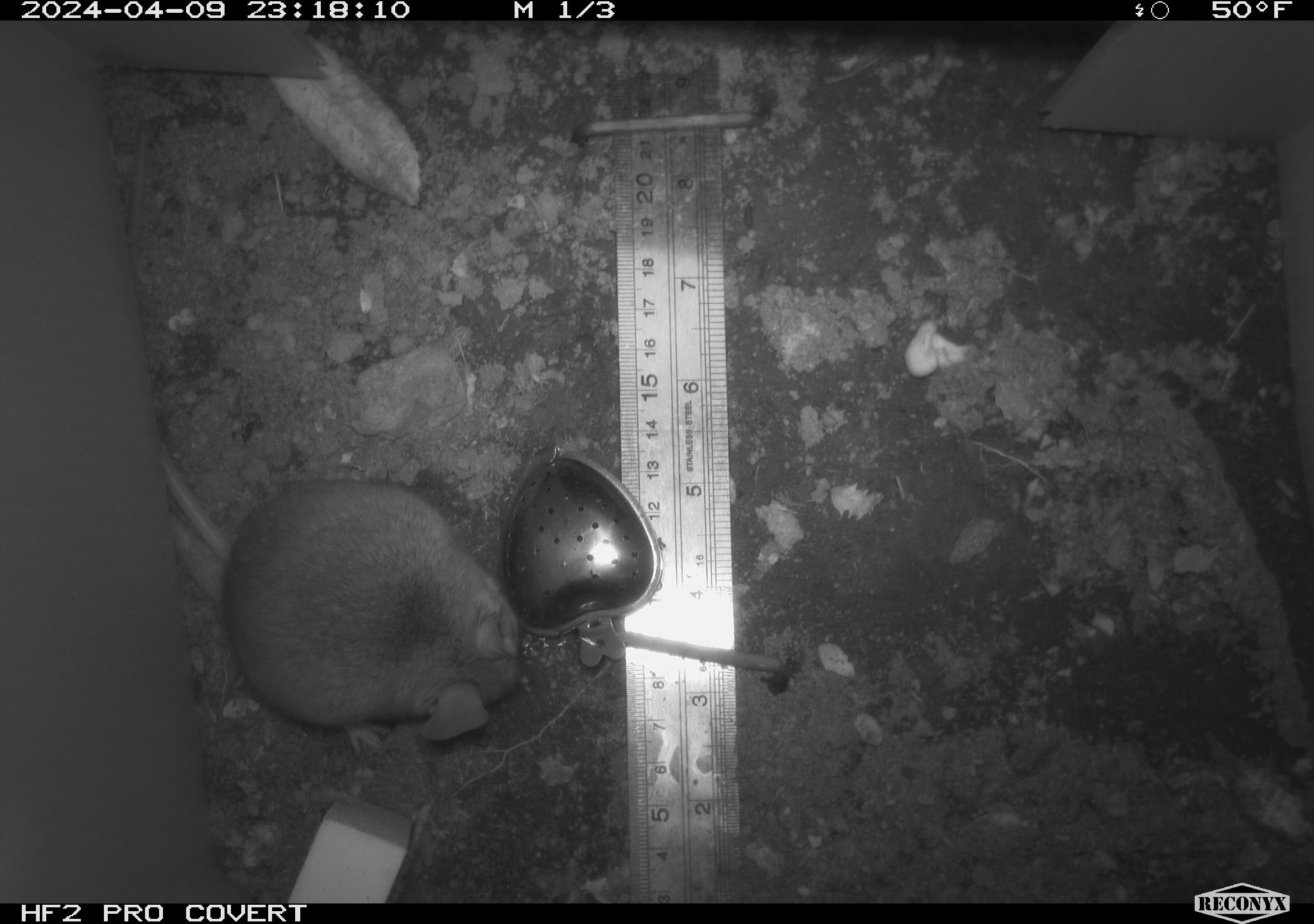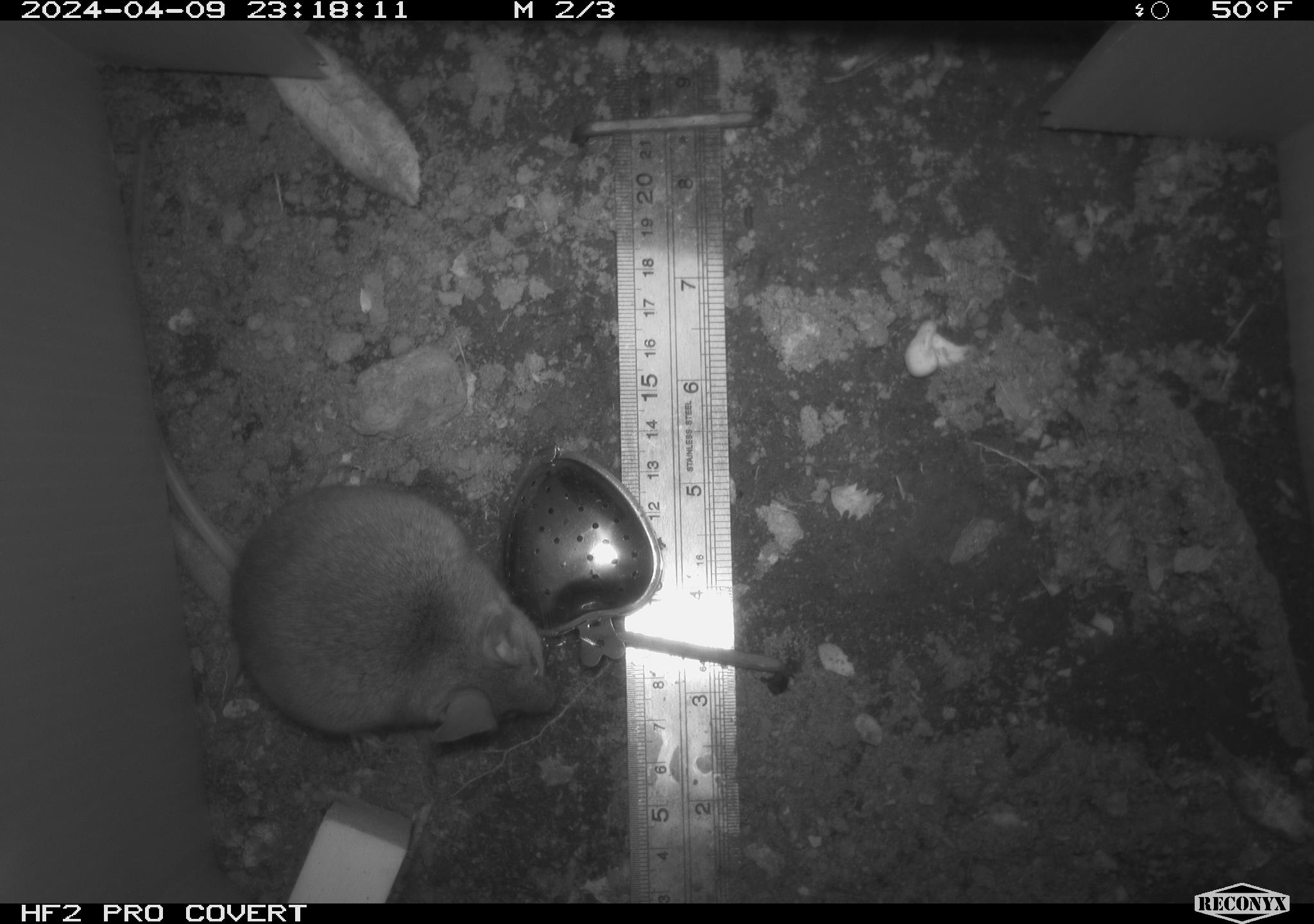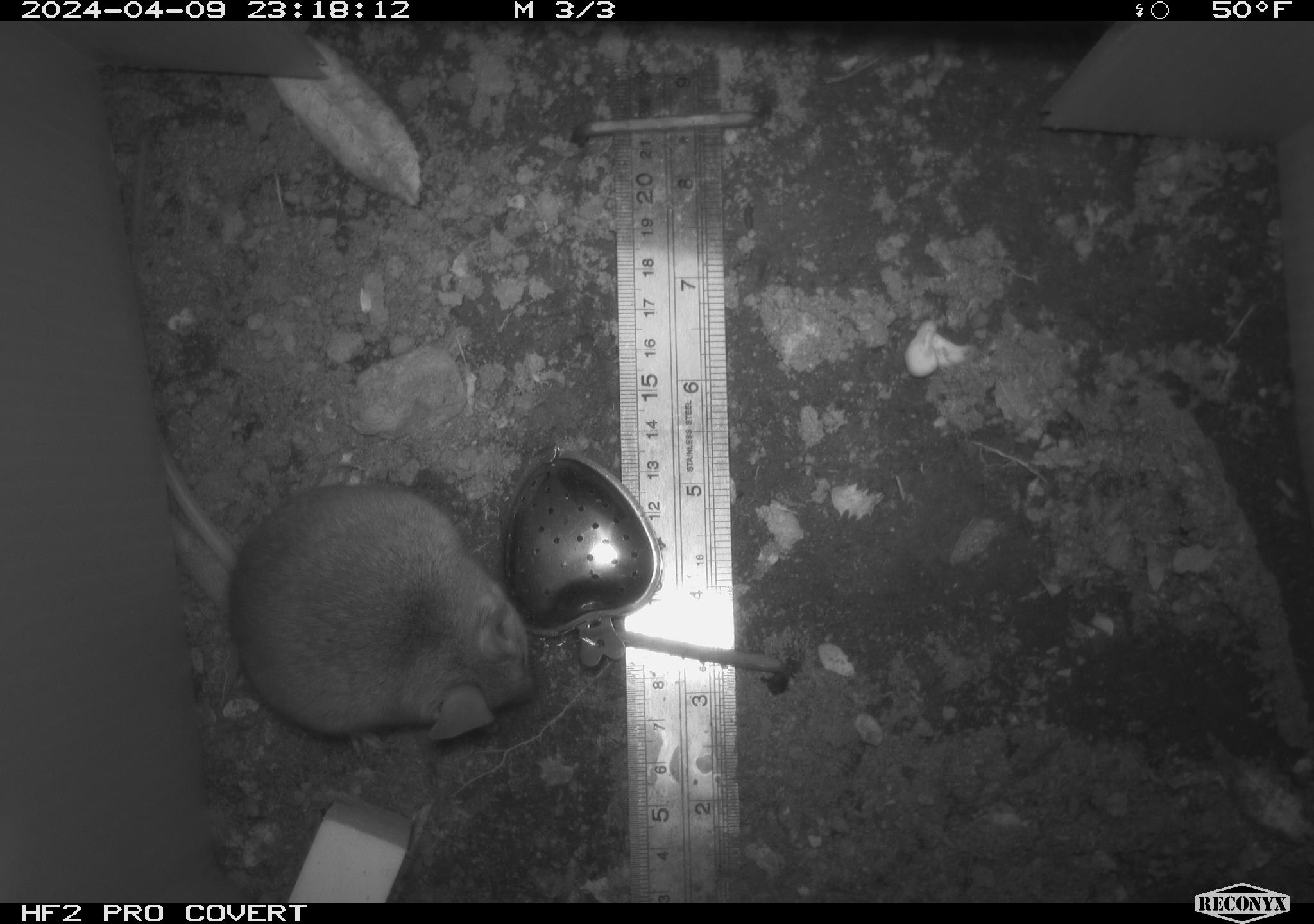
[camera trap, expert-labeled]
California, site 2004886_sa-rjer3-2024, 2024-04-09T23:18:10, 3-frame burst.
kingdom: Animalia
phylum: Chordata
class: Mammalia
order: Rodentia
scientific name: Rodentia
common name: mouse species